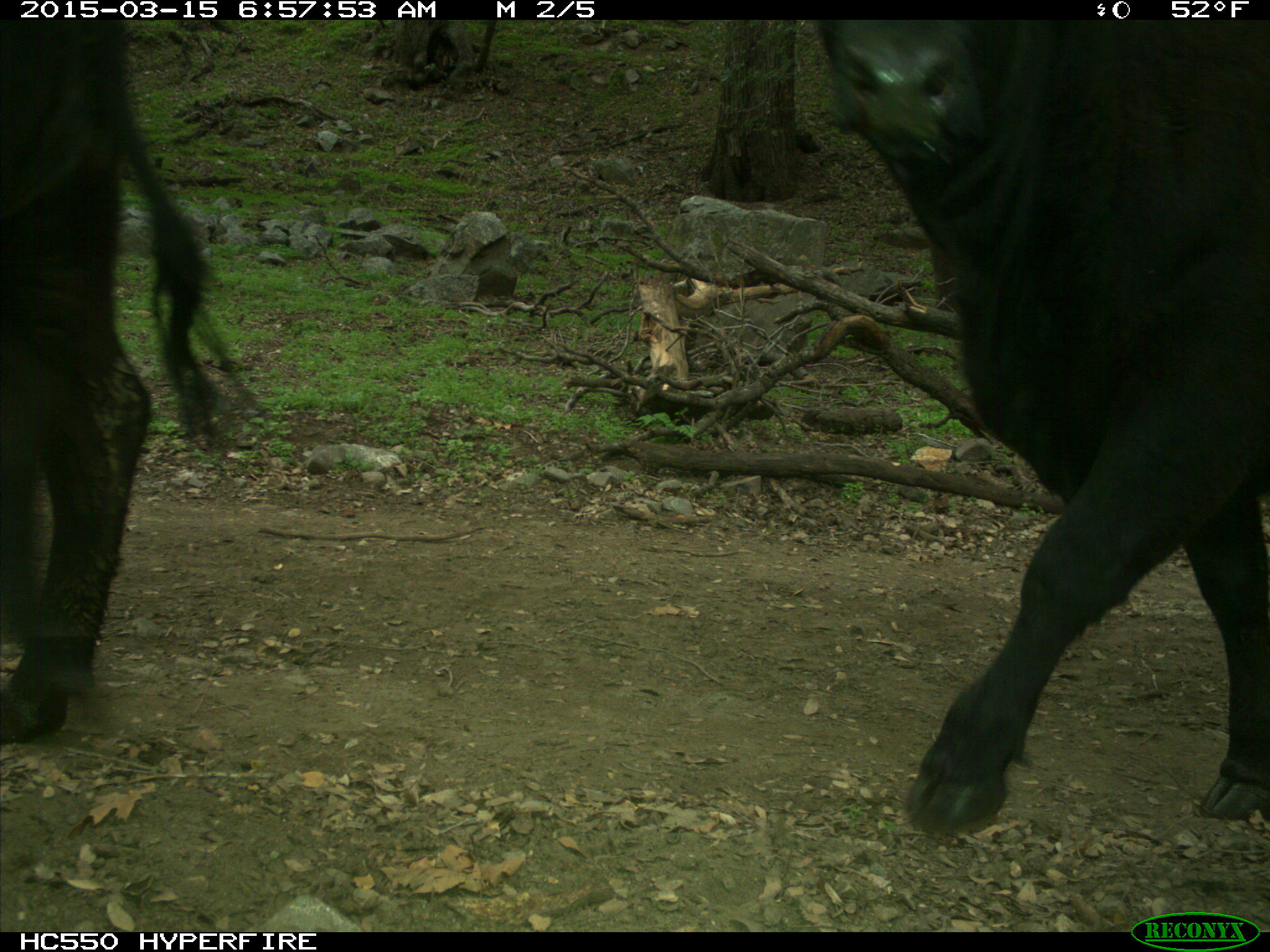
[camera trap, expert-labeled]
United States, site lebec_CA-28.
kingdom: Animalia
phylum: Chordata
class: Mammalia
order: Artiodactyla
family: Bovidae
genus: Bos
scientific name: Bos taurus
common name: domestic cow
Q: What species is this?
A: Bos taurus (domestic cow).